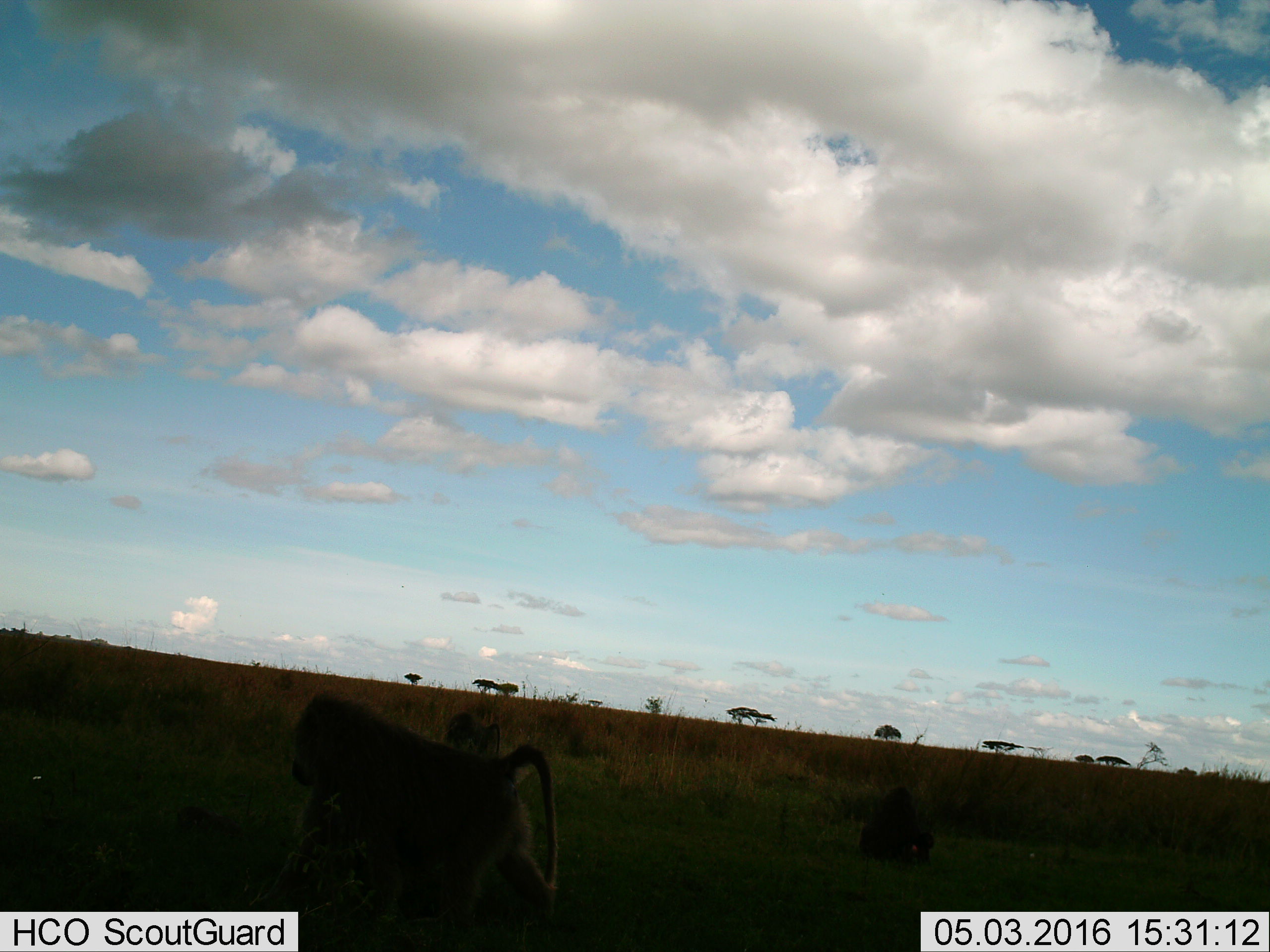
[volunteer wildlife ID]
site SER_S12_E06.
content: unidentified animal